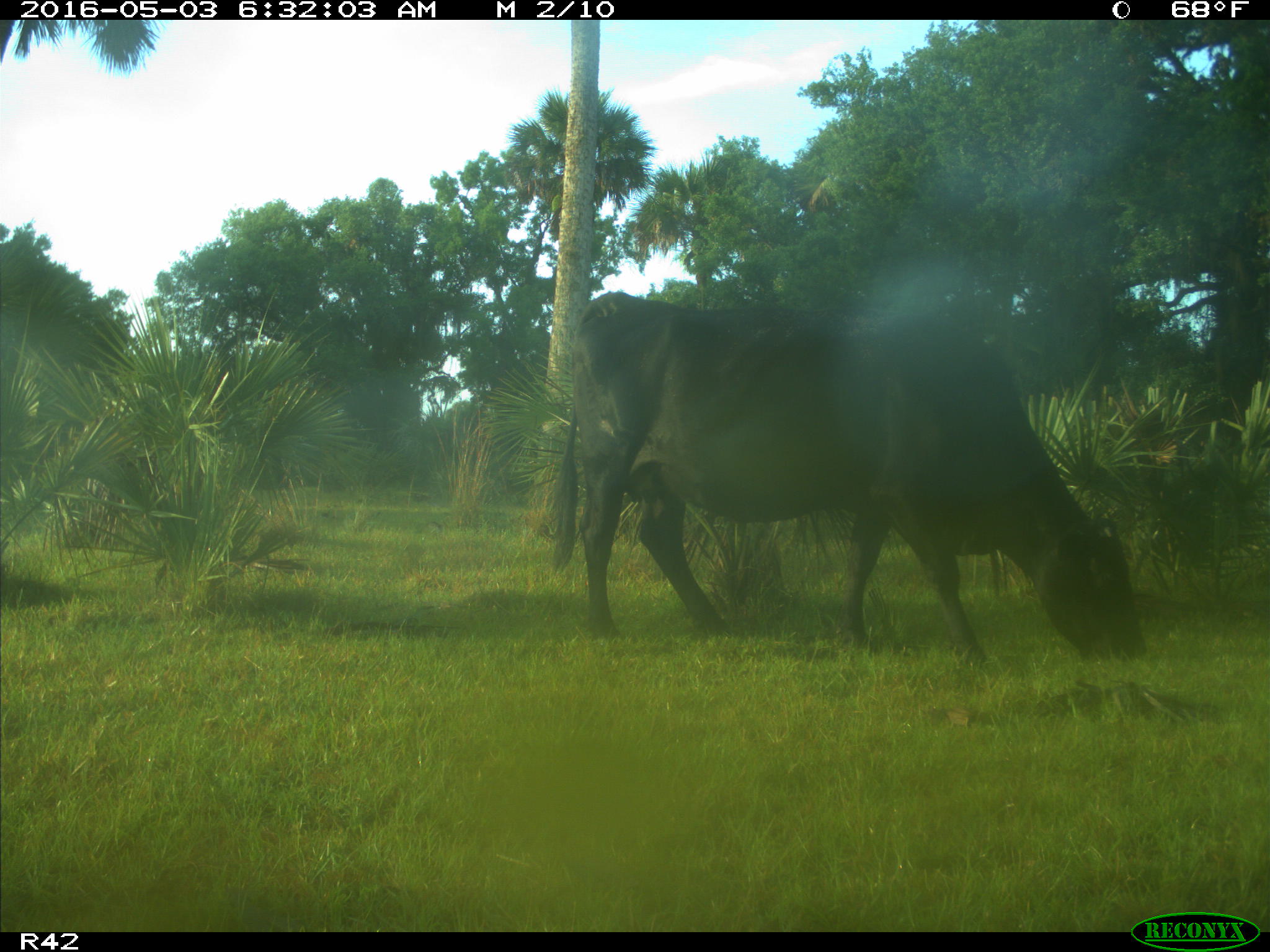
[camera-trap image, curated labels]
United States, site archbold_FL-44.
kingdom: Animalia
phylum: Chordata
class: Mammalia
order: Artiodactyla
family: Bovidae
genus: Bos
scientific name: Bos taurus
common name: domestic cow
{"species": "Bos taurus (domestic cow)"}